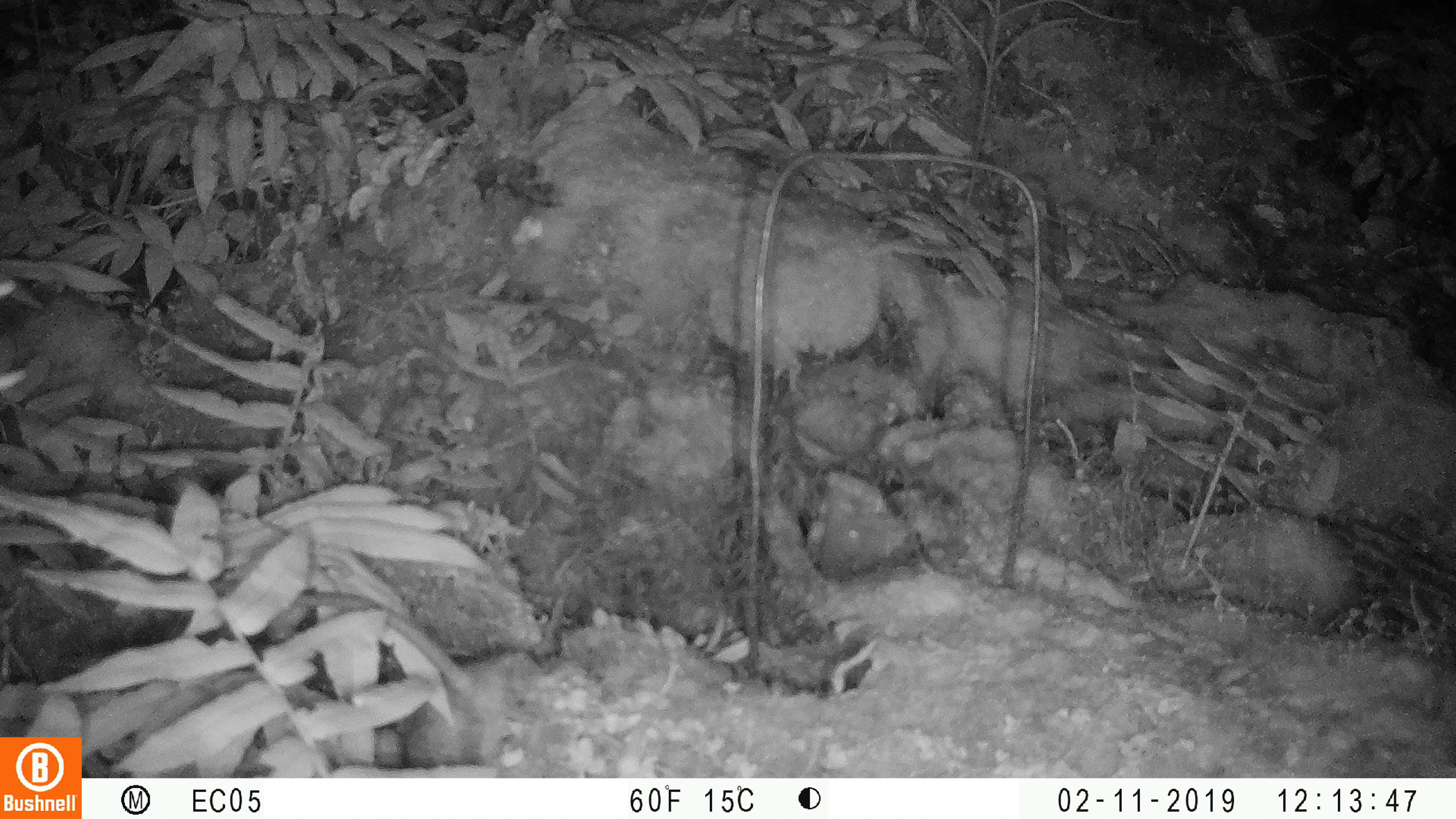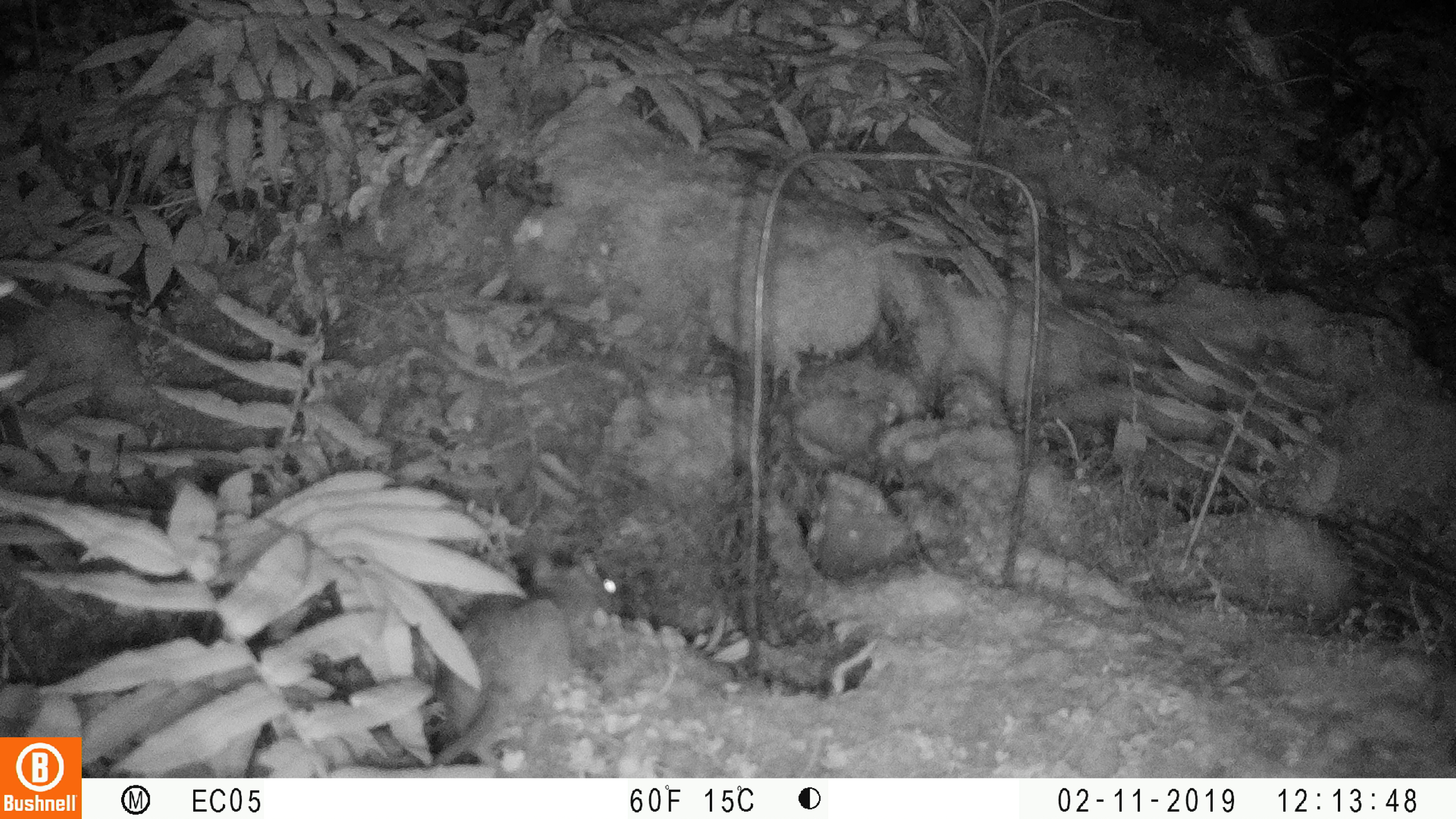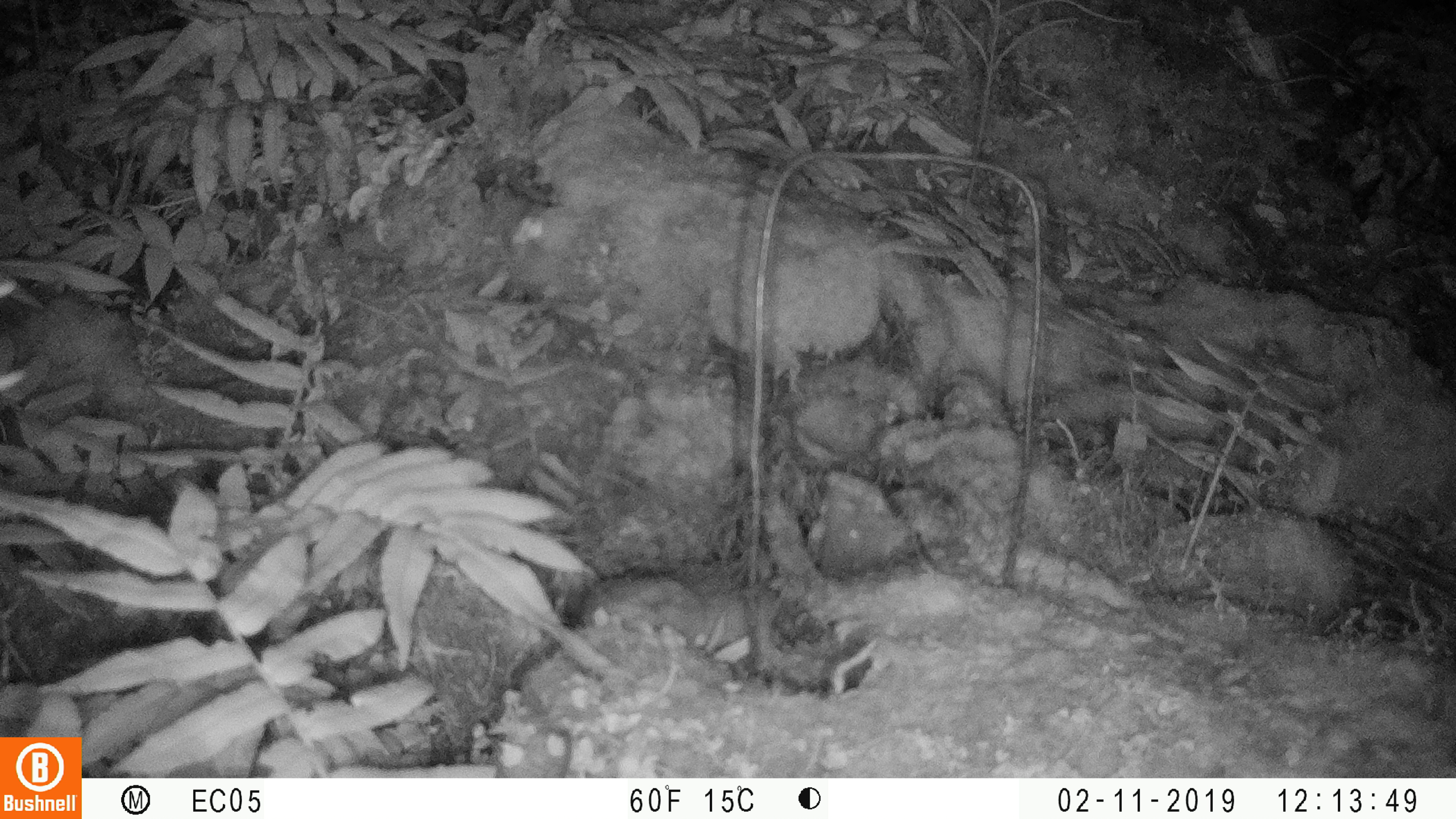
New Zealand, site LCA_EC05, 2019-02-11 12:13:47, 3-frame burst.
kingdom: Animalia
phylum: Chordata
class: Mammalia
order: Rodentia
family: Muridae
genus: Rattus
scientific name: Rattus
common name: rat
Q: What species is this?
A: Rat (Rattus).